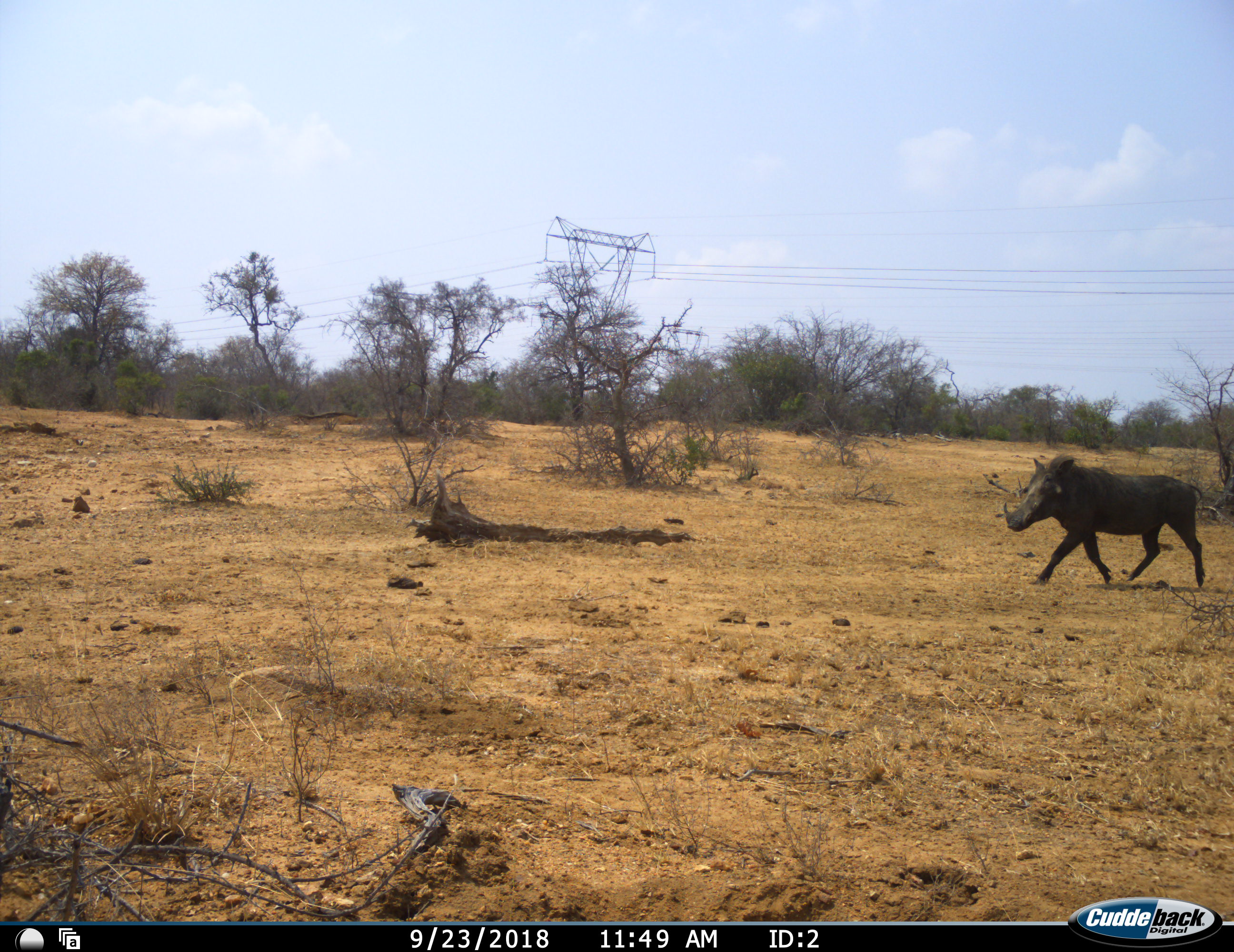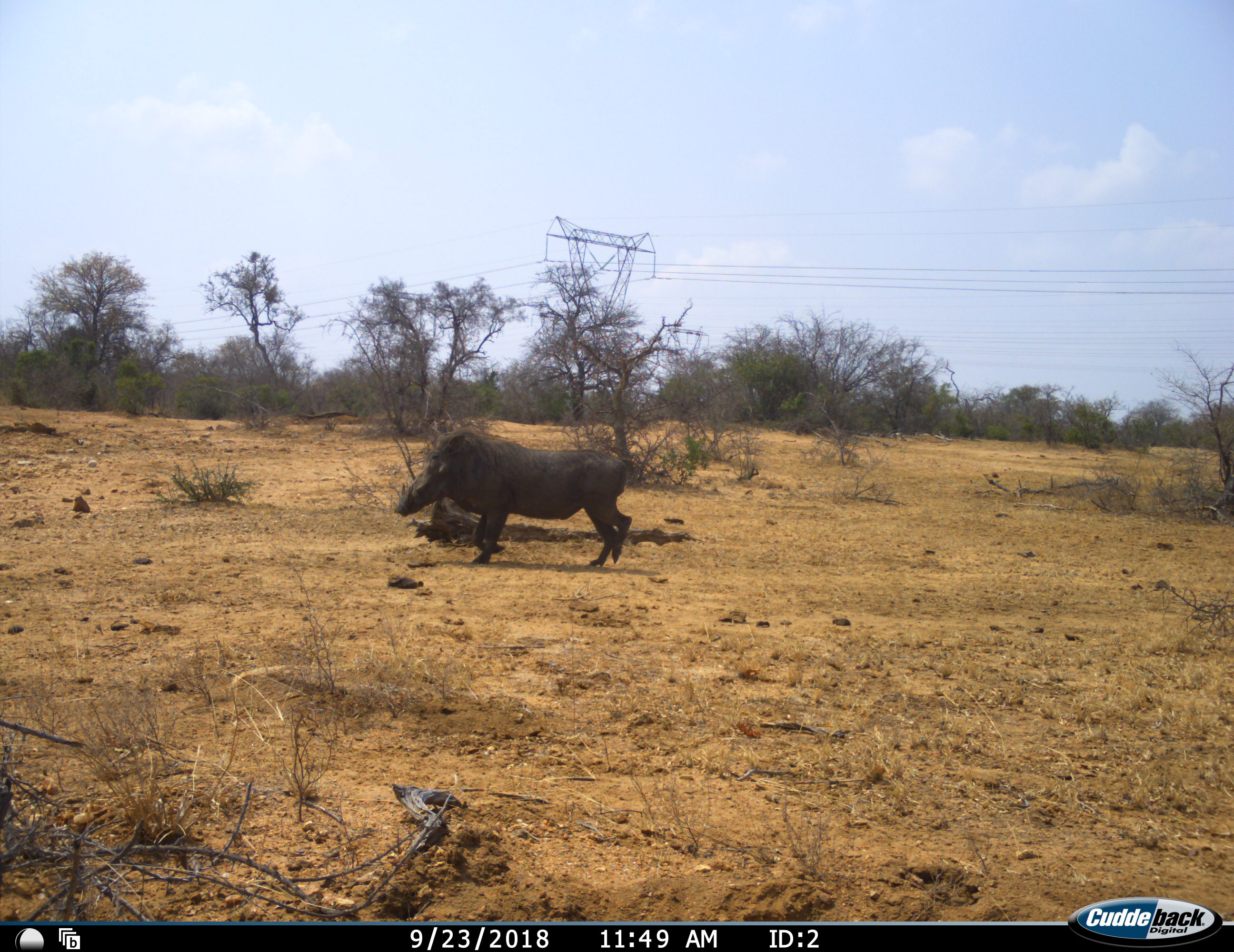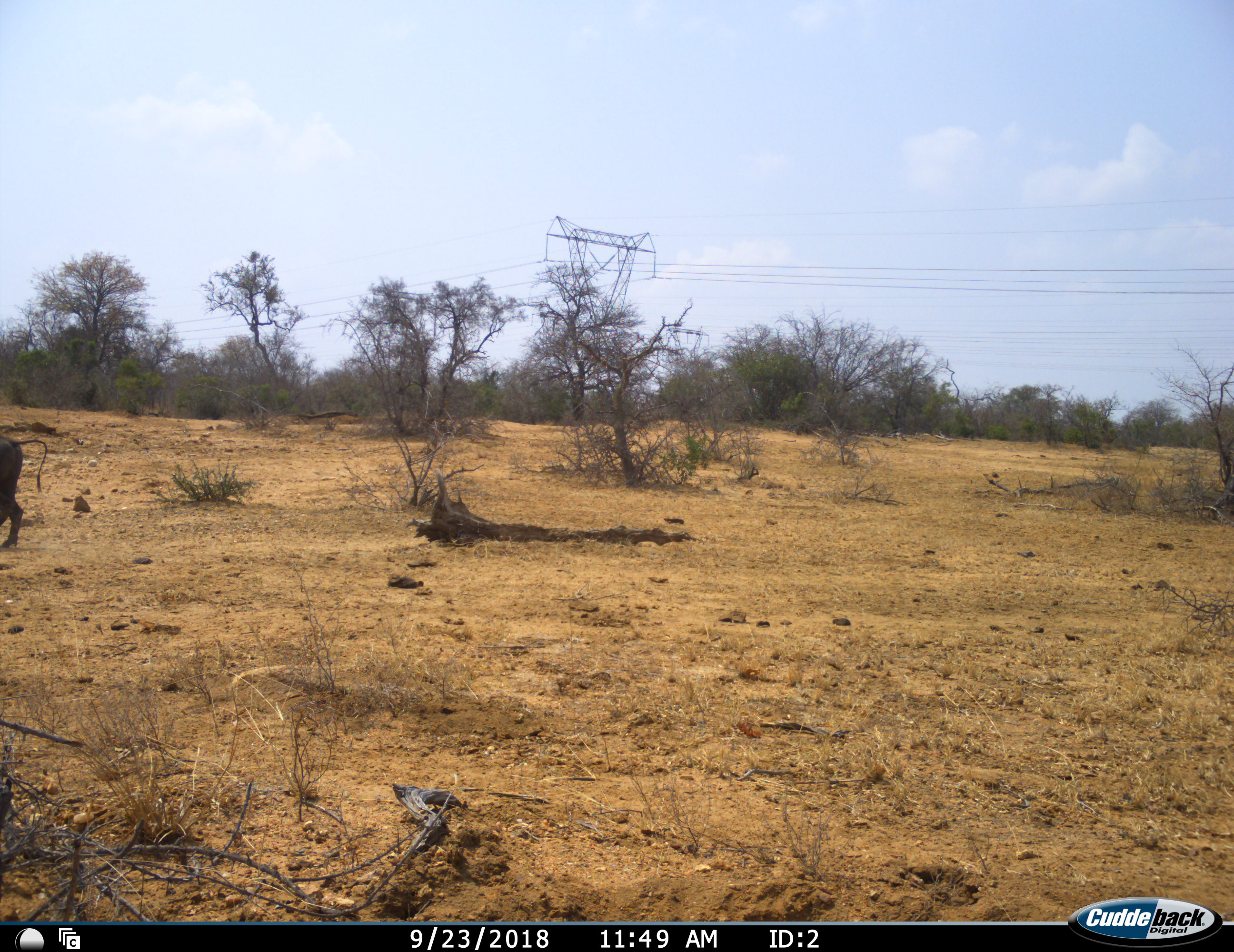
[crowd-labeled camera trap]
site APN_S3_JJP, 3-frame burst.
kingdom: Animalia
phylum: Chordata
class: Mammalia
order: Artiodactyla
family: Suidae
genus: Phacochoerus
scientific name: Phacochoerus africanus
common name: warthog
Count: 1.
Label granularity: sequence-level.